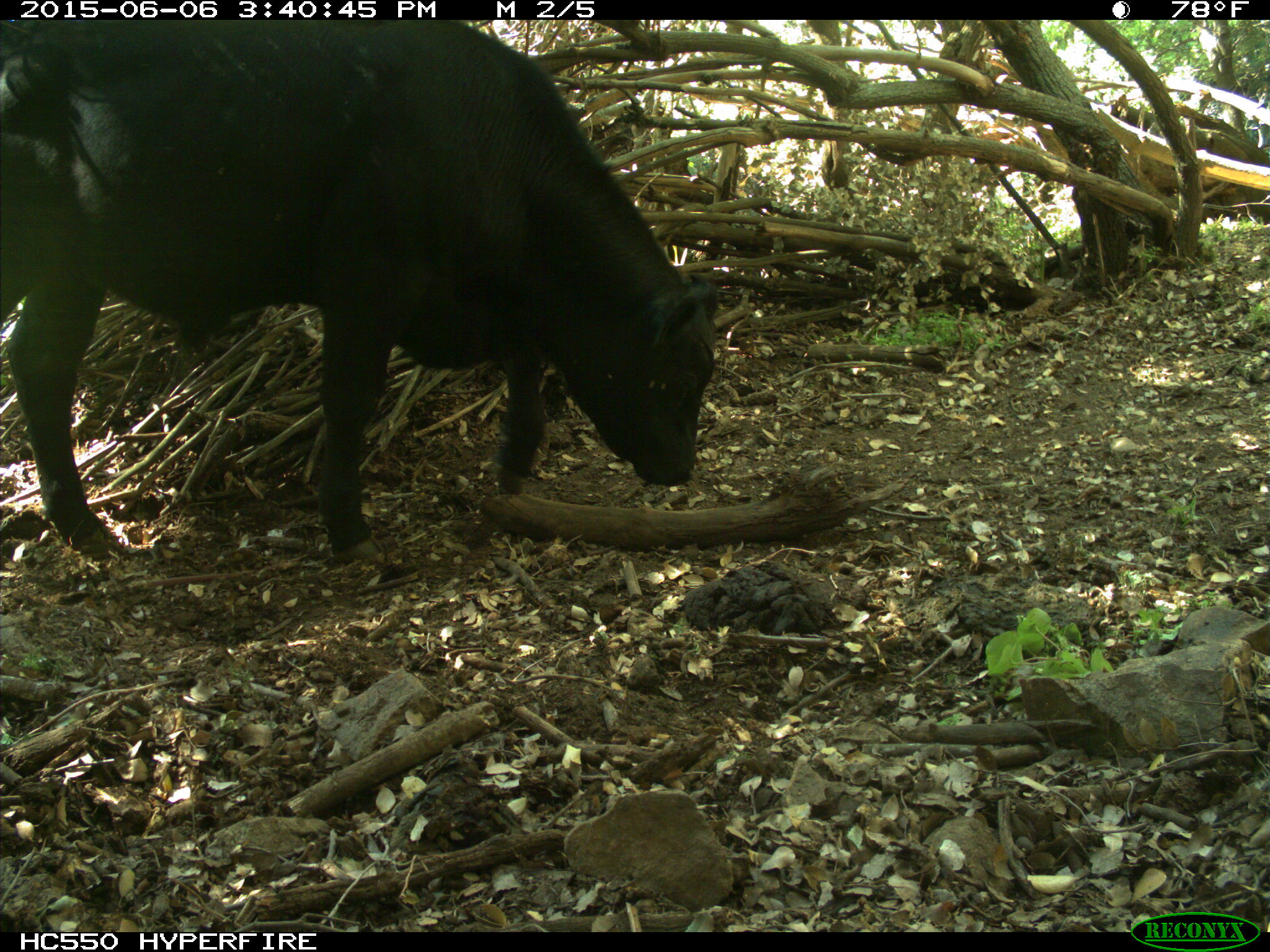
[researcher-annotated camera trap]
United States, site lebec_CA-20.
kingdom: Animalia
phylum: Chordata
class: Mammalia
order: Artiodactyla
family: Bovidae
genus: Bos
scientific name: Bos taurus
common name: domestic cow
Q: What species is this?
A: Bos taurus (domestic cow).